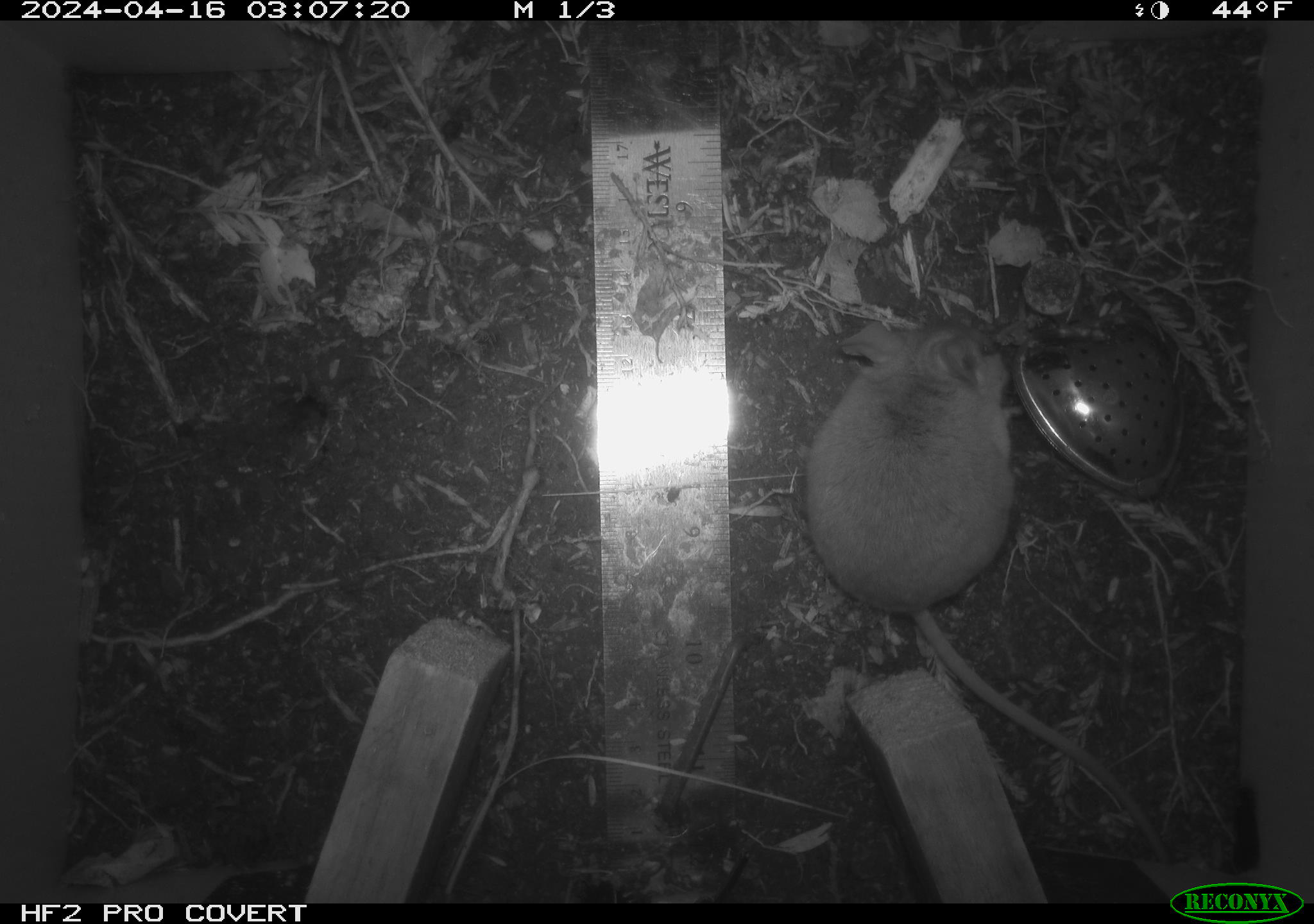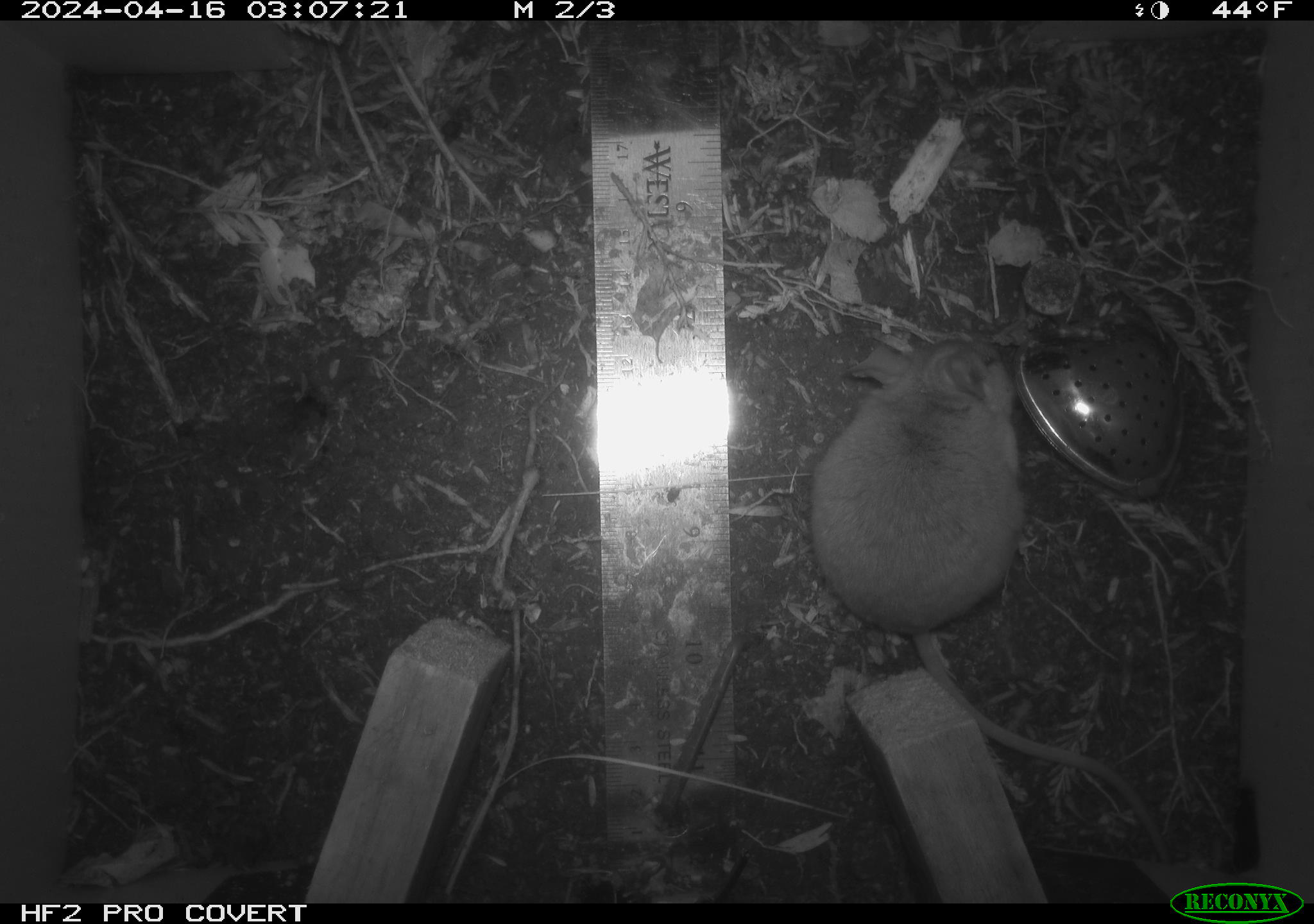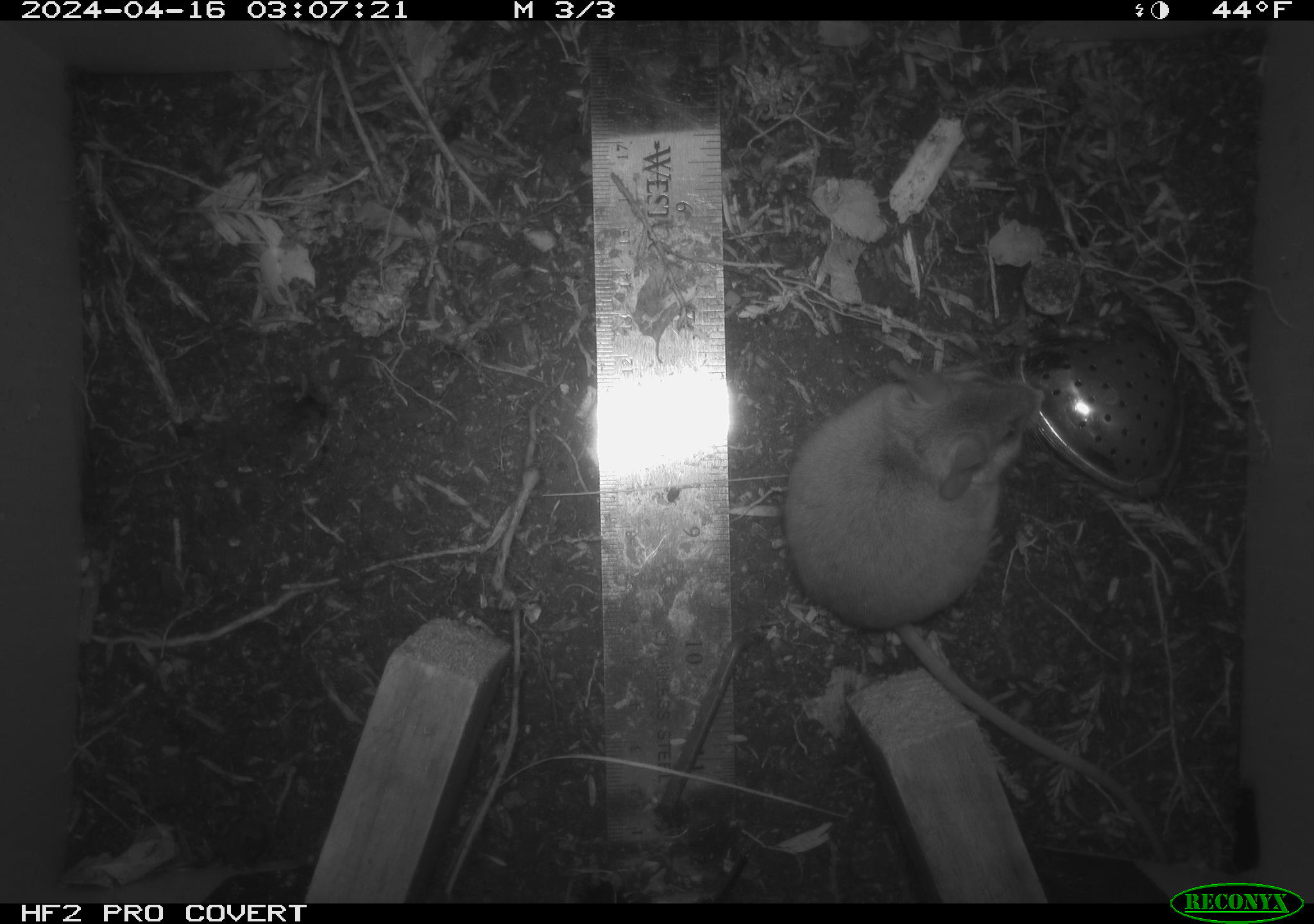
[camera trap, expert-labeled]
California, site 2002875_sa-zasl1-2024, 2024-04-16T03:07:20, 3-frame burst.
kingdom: Animalia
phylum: Chordata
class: Mammalia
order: Rodentia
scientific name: Rodentia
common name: mouse species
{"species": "mouse species (Rodentia)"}